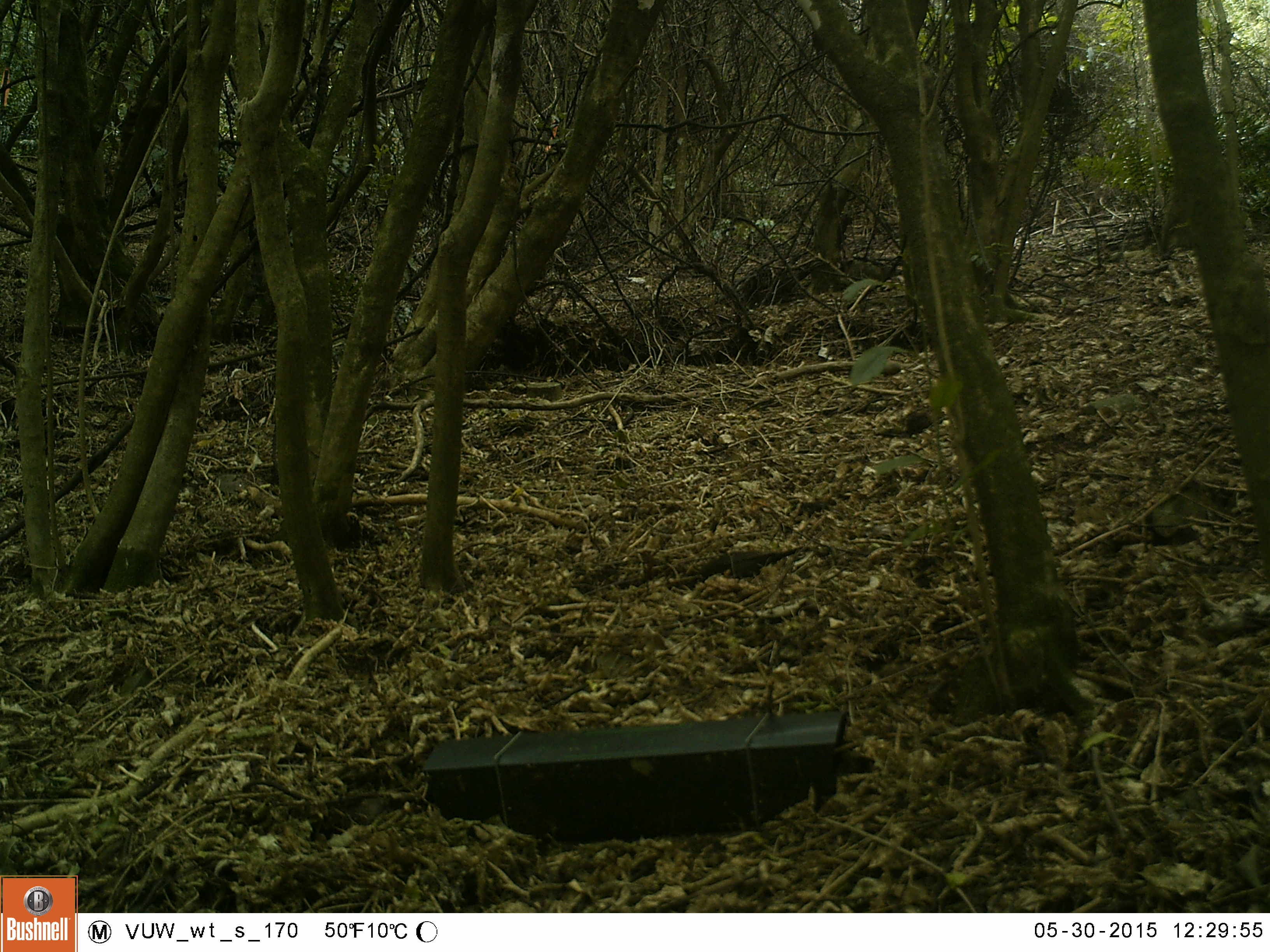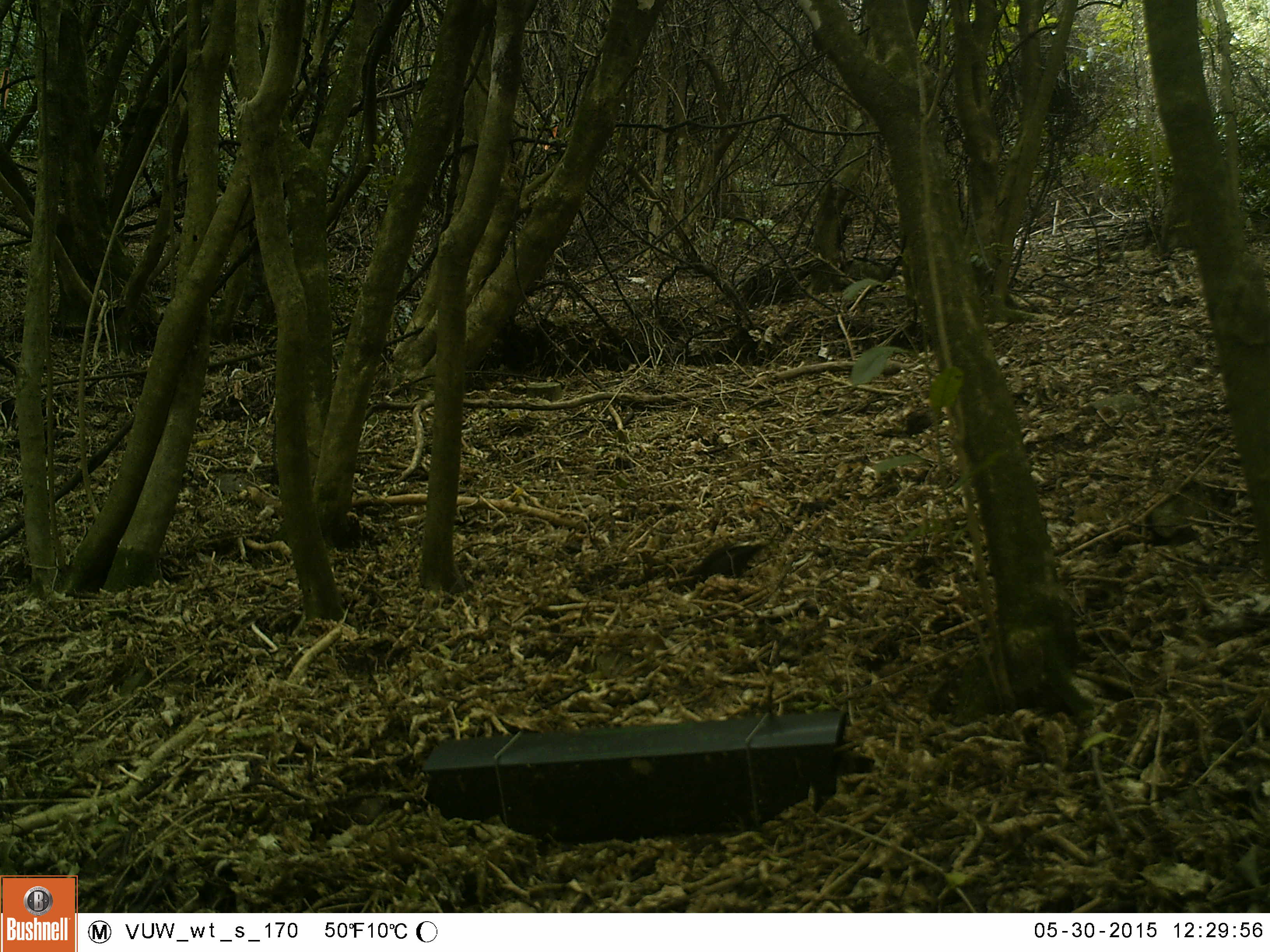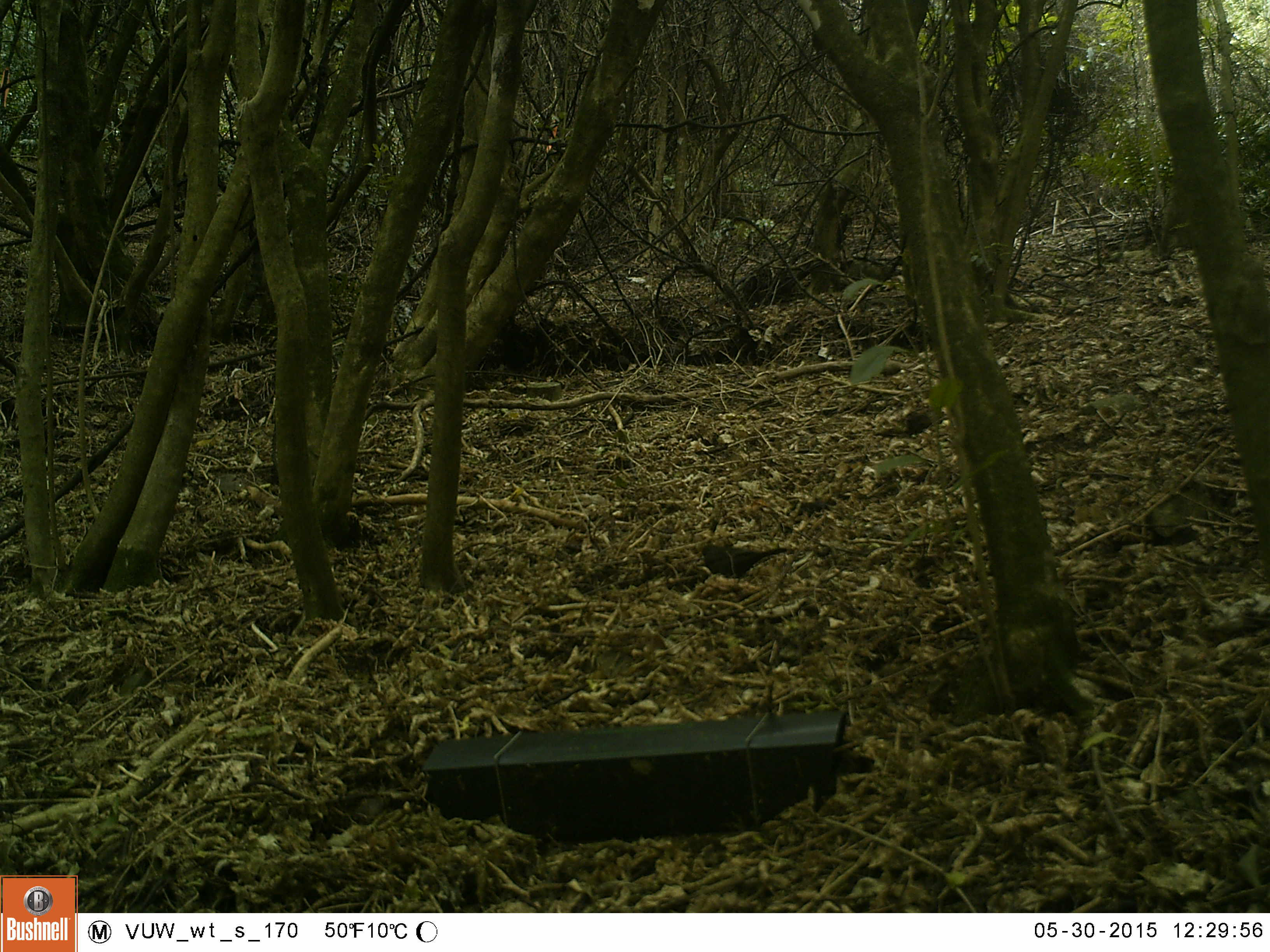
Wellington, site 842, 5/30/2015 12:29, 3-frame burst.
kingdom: Animalia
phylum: Chordata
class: Aves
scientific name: Aves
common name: bird